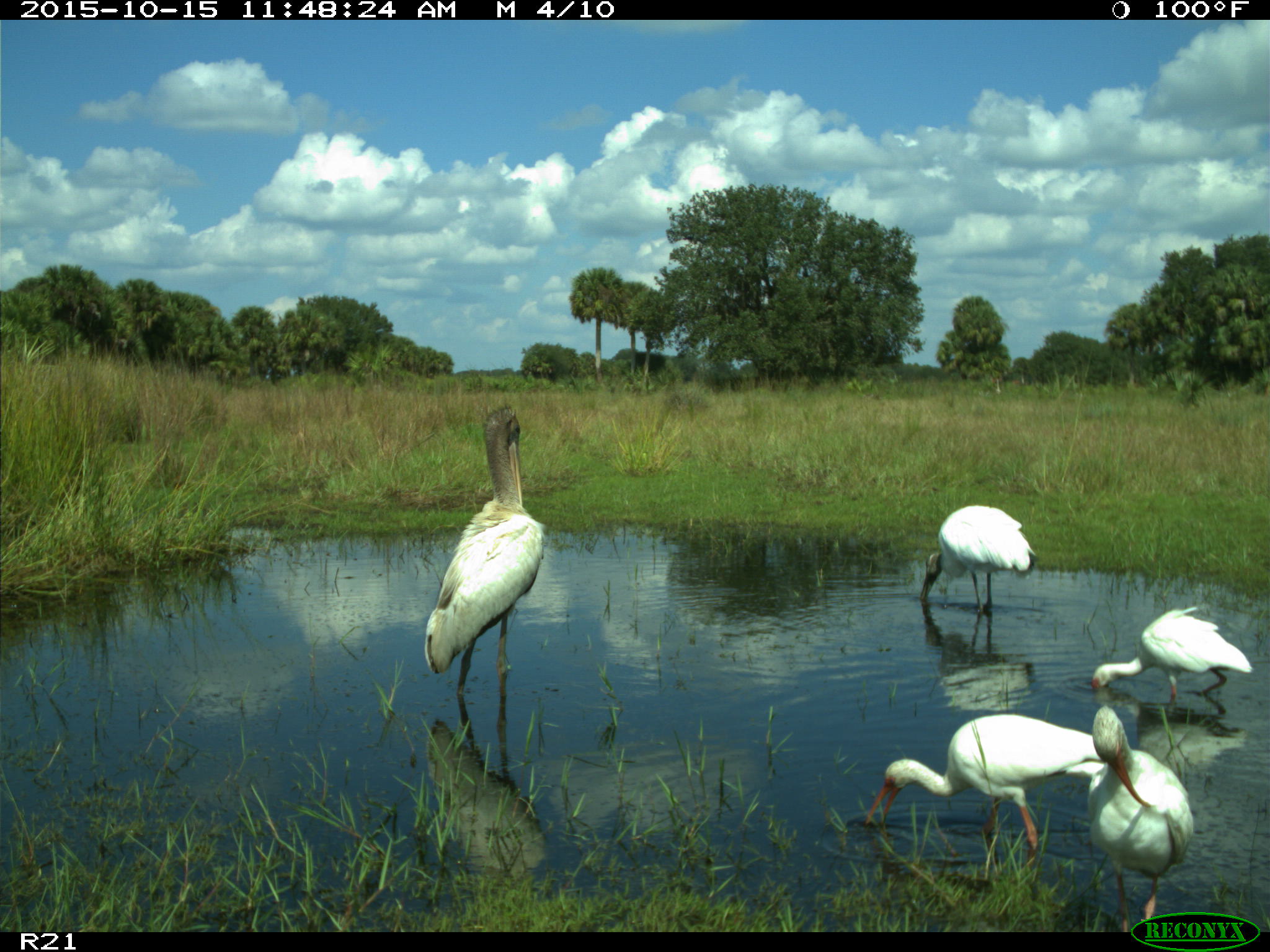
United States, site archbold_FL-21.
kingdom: Animalia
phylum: Chordata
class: Aves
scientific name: Aves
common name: birds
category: unidentified bird